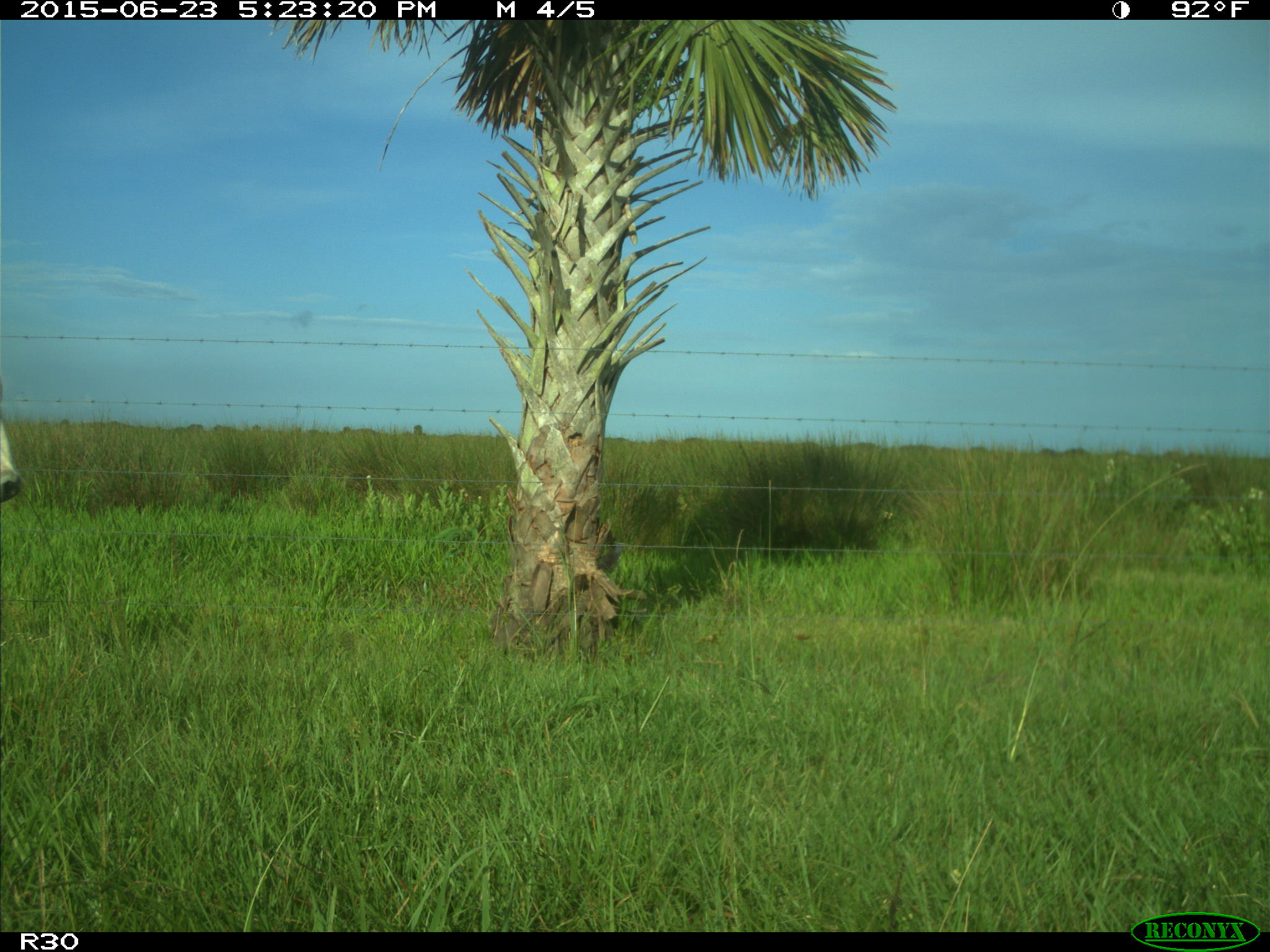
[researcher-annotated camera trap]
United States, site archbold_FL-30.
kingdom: Animalia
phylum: Chordata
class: Mammalia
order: Artiodactyla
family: Bovidae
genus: Bos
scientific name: Bos taurus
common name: domestic cow